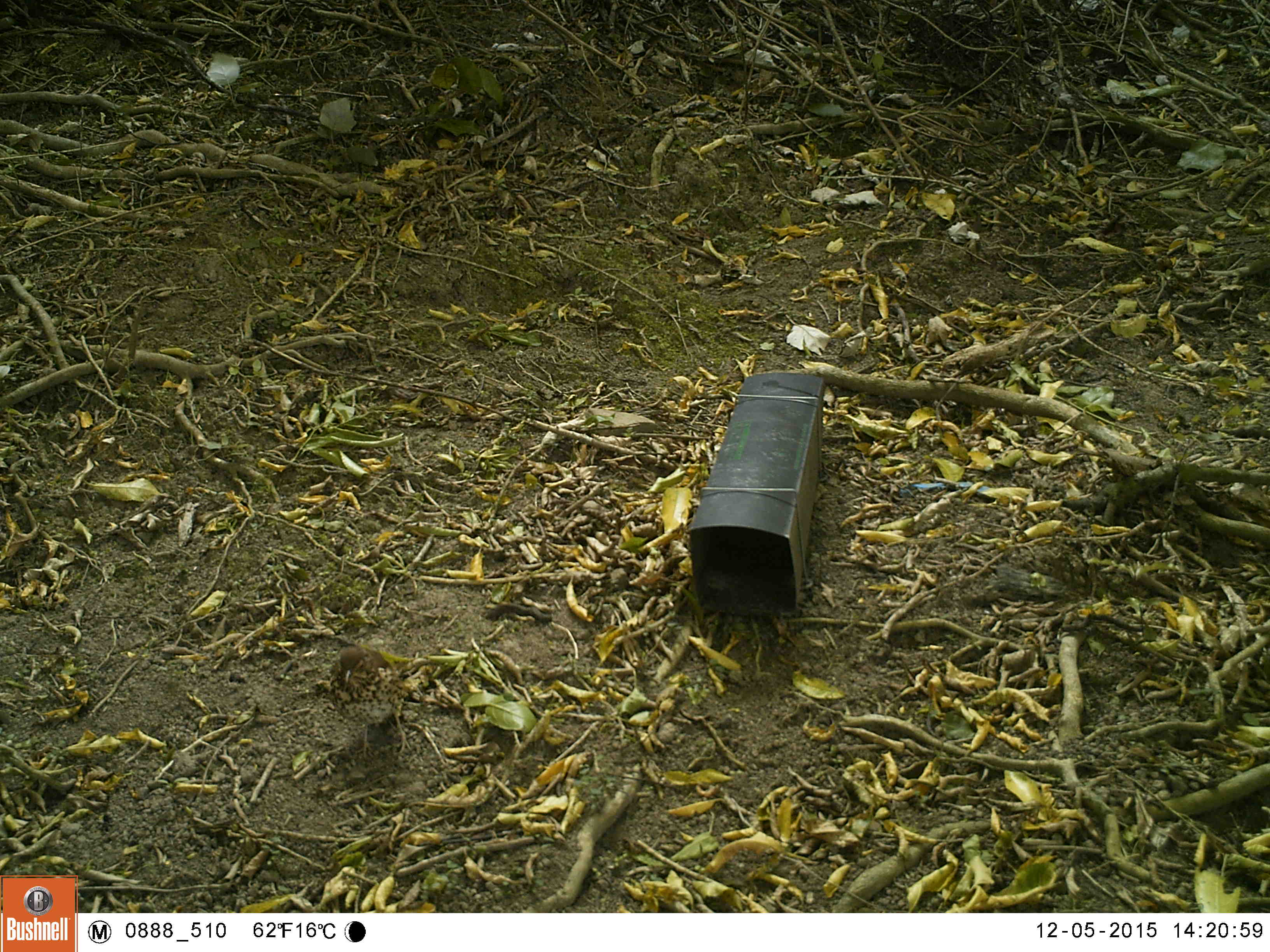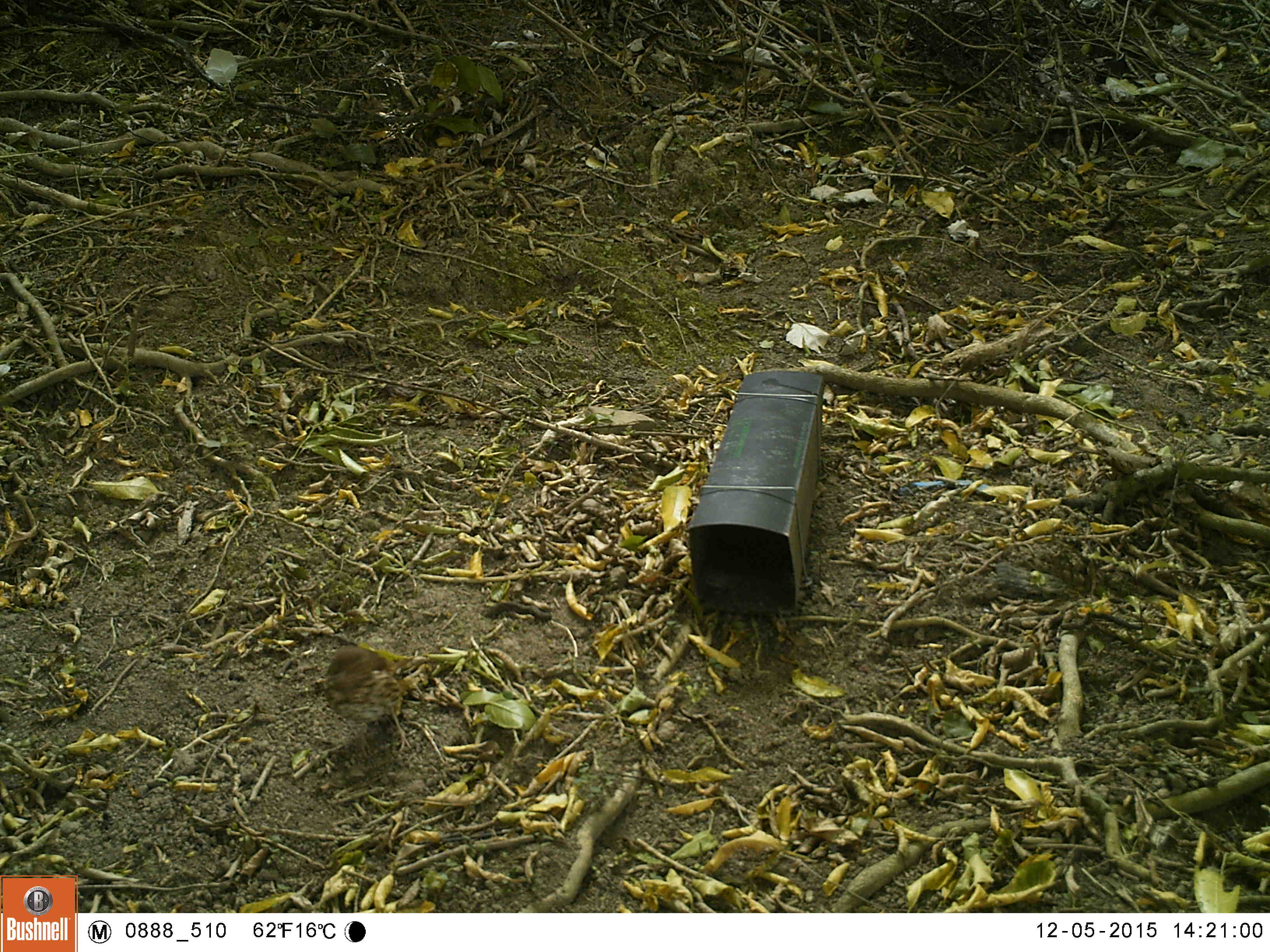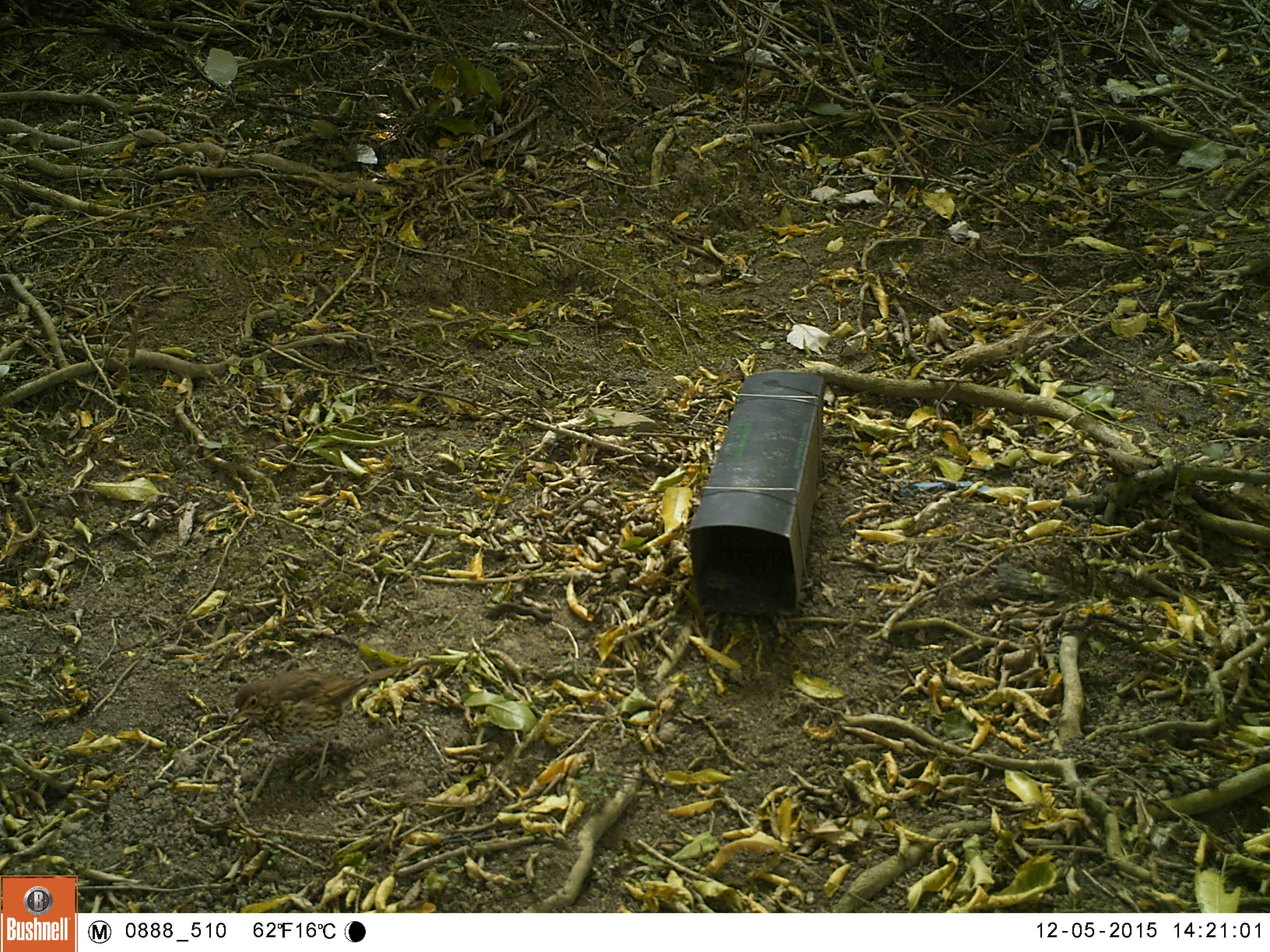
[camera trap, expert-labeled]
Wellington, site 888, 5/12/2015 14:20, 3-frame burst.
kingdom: Animalia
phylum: Chordata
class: Aves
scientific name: Aves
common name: bird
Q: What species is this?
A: Bird (Aves).